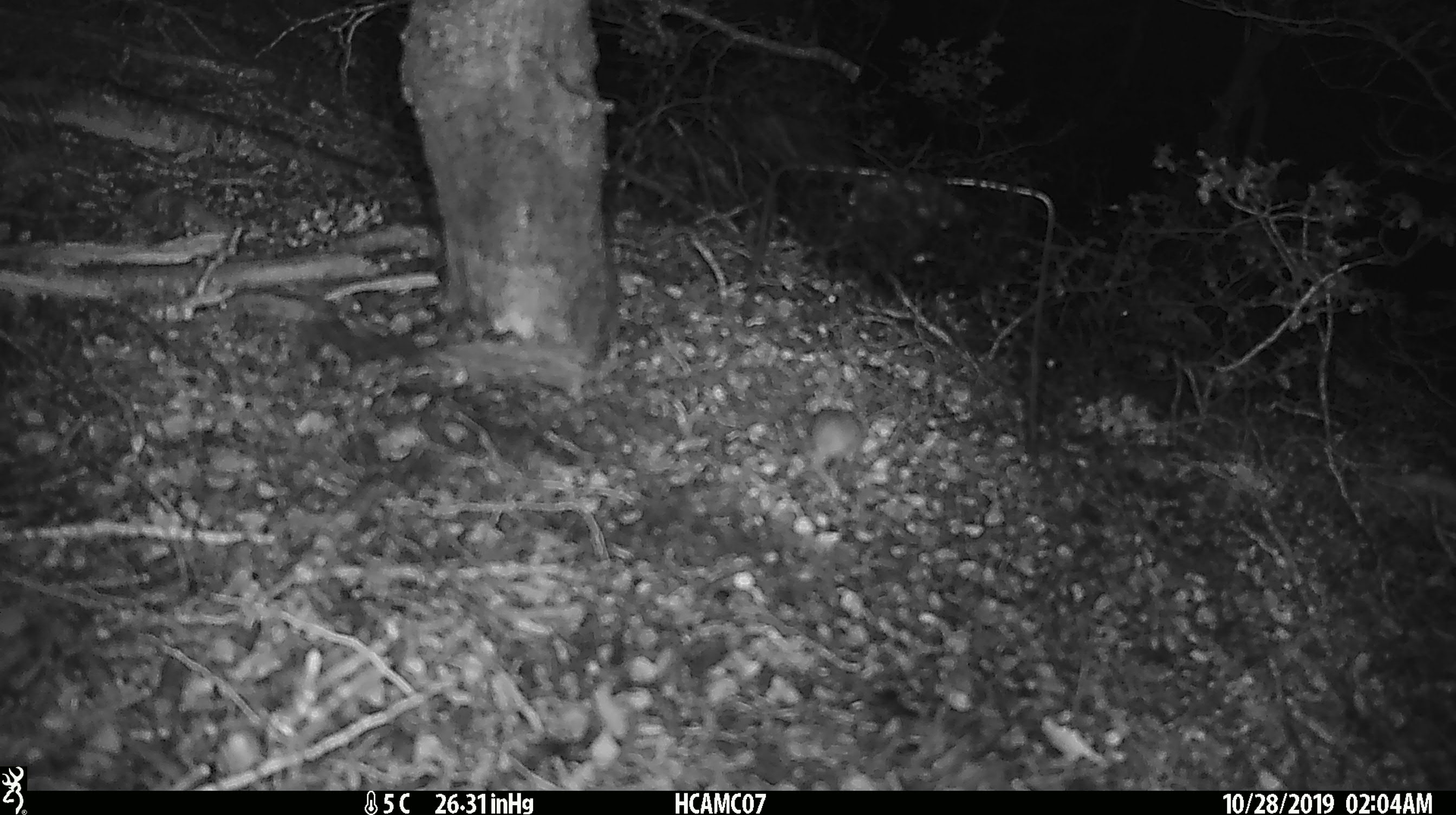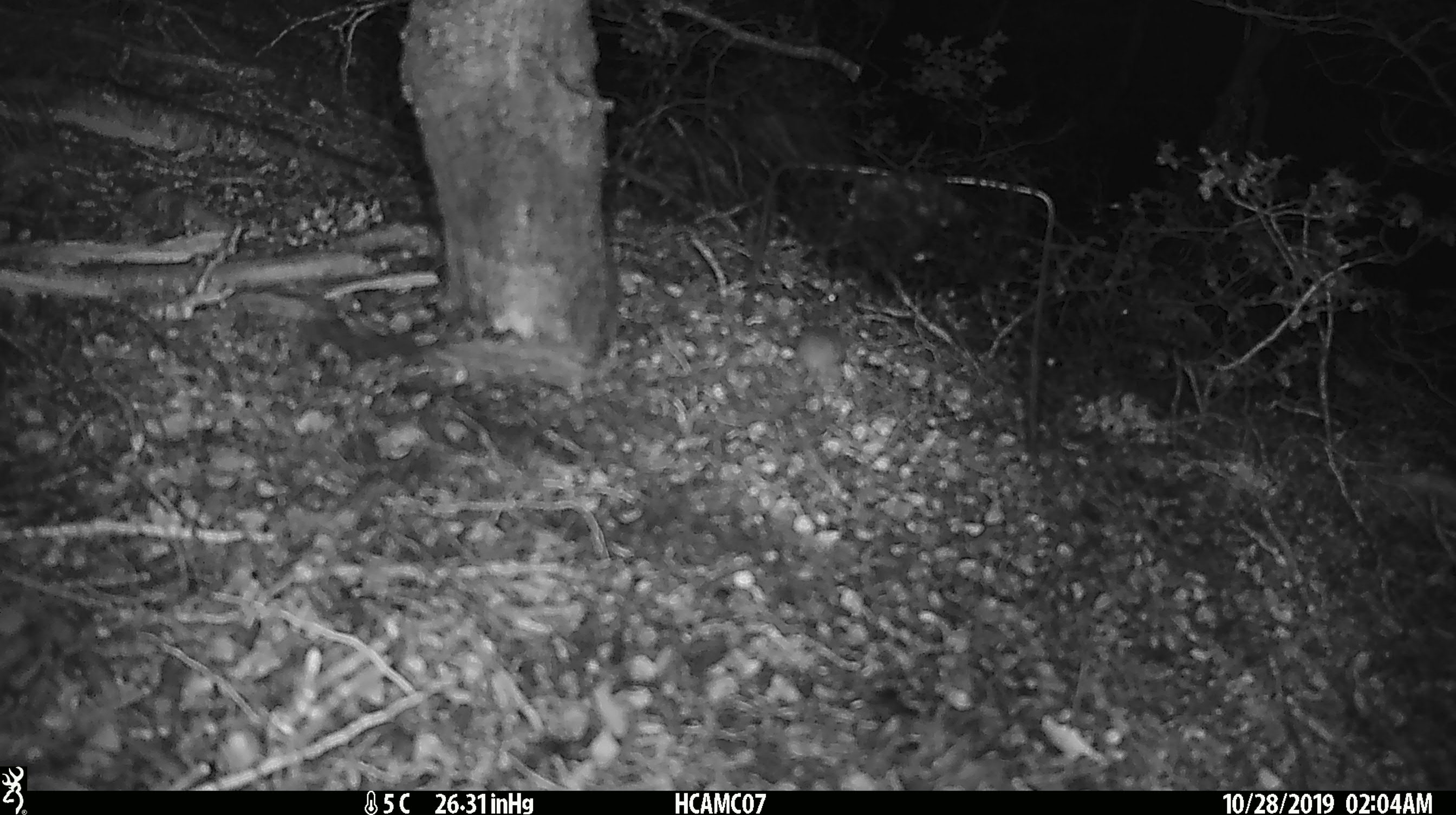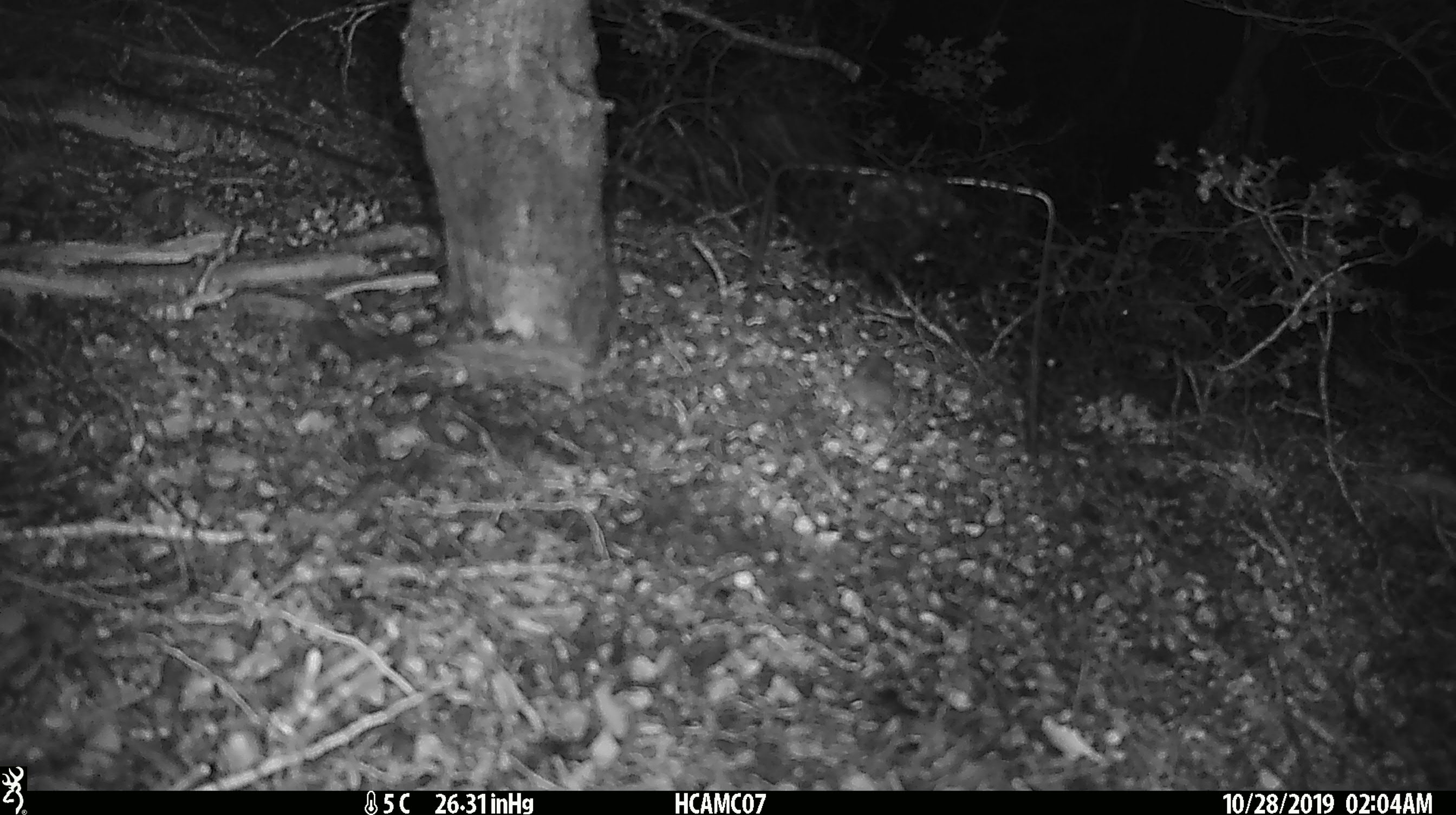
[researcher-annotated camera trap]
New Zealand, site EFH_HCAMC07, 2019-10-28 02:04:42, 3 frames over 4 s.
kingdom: Animalia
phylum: Chordata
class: Mammalia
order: Rodentia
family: Muridae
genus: Mus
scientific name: Mus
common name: mouse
Mouse (Mus).